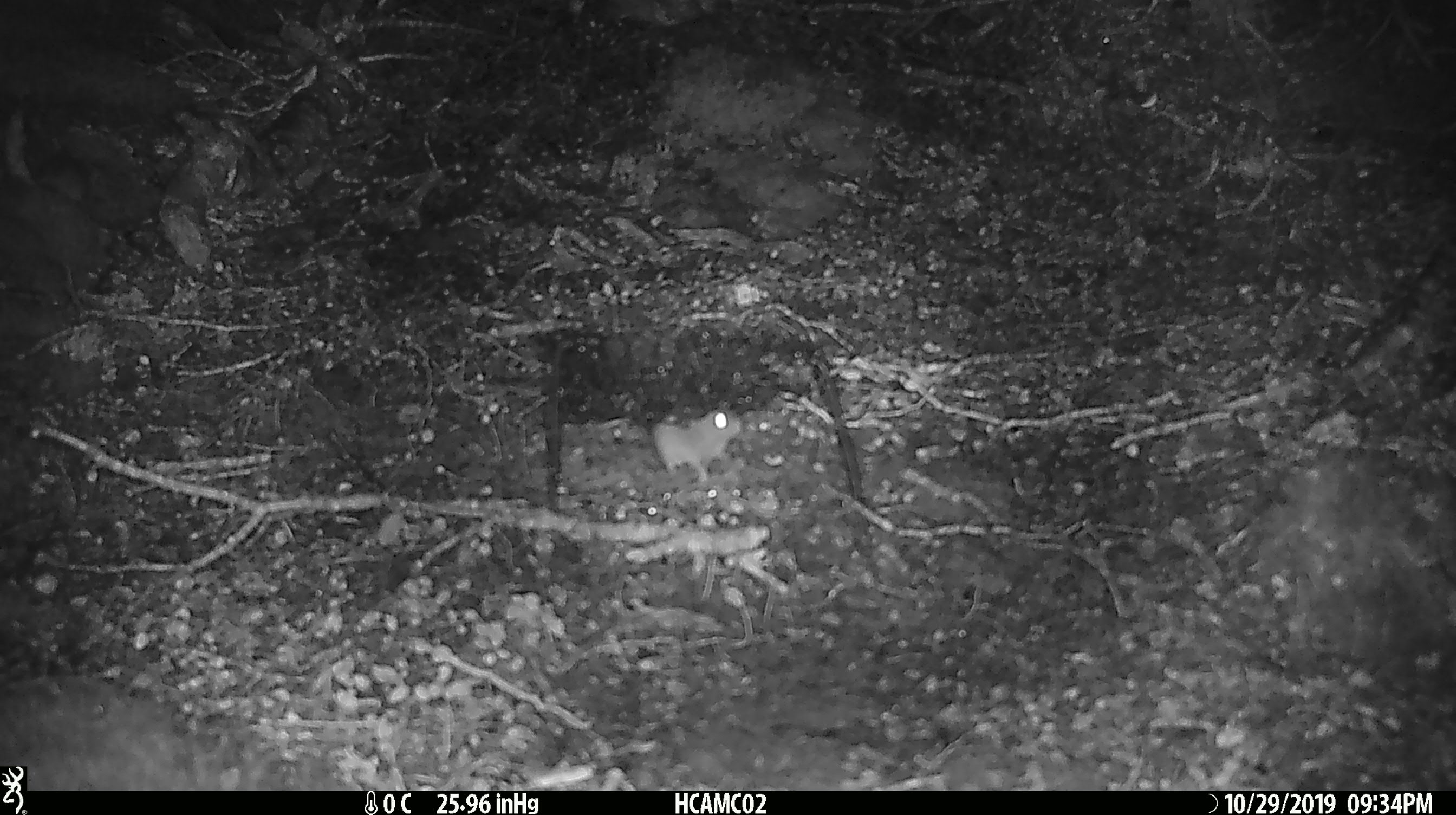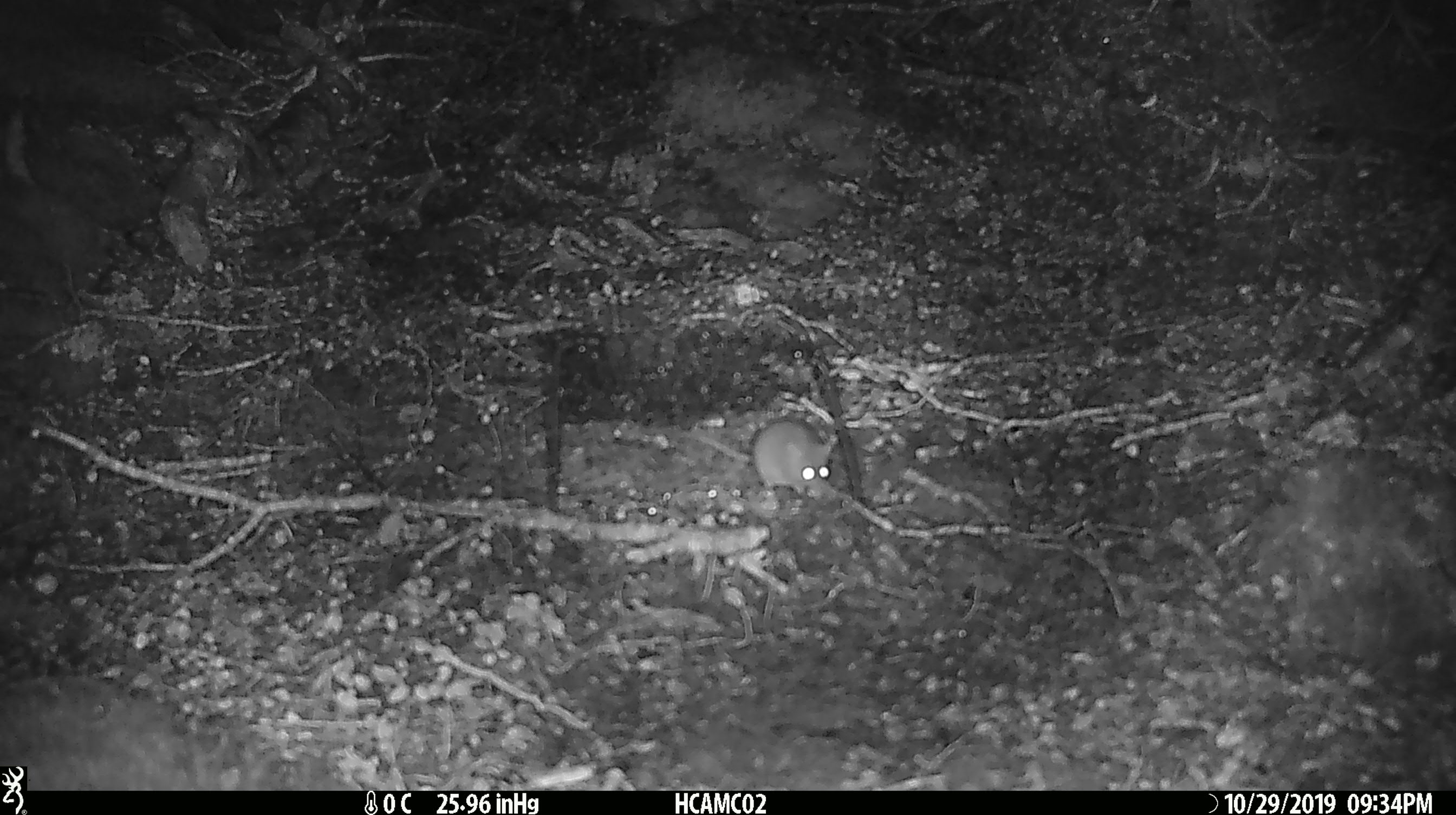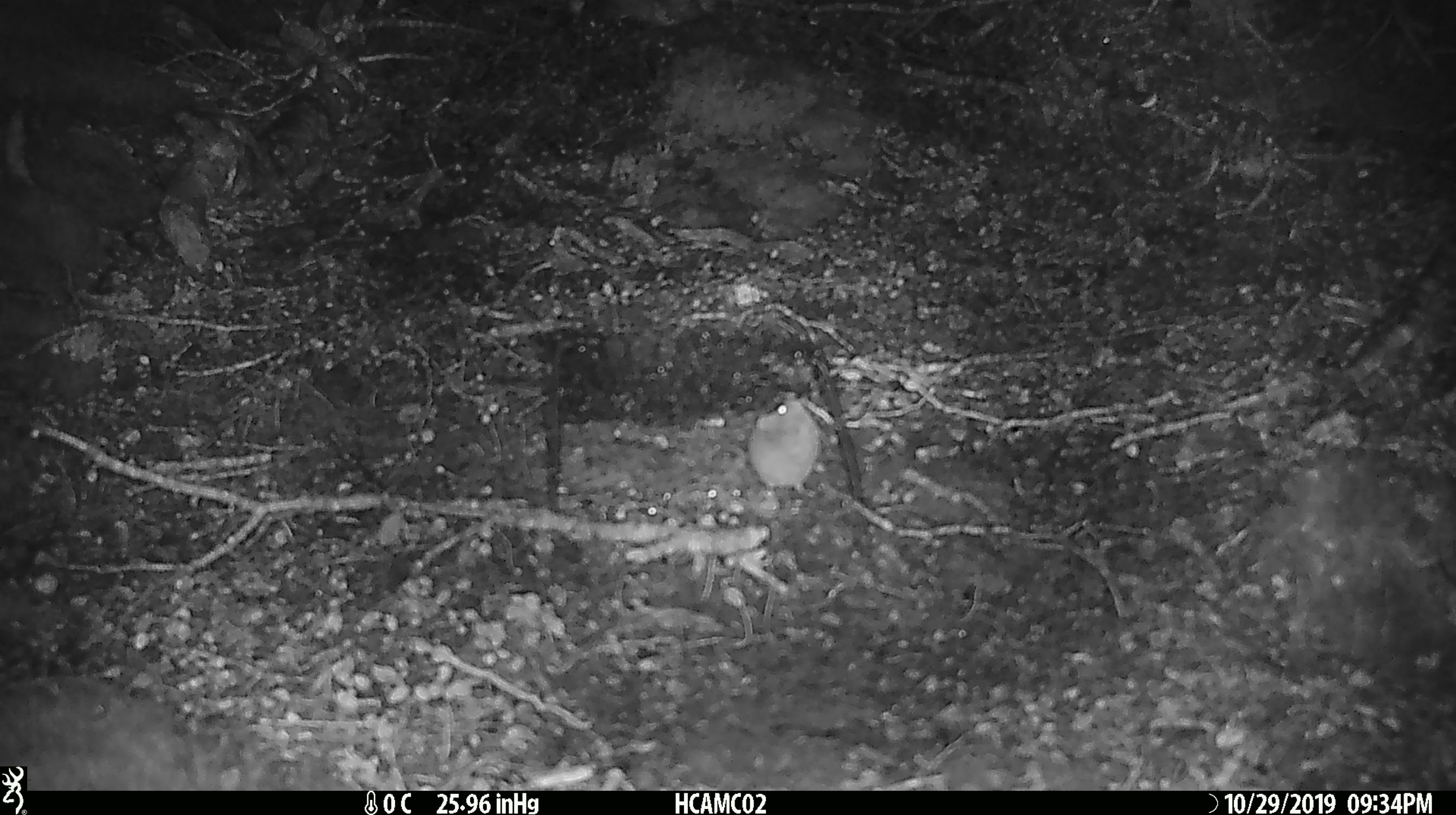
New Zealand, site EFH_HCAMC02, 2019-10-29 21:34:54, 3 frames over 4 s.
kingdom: Animalia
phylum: Chordata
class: Mammalia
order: Rodentia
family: Muridae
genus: Mus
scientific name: Mus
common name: mouse